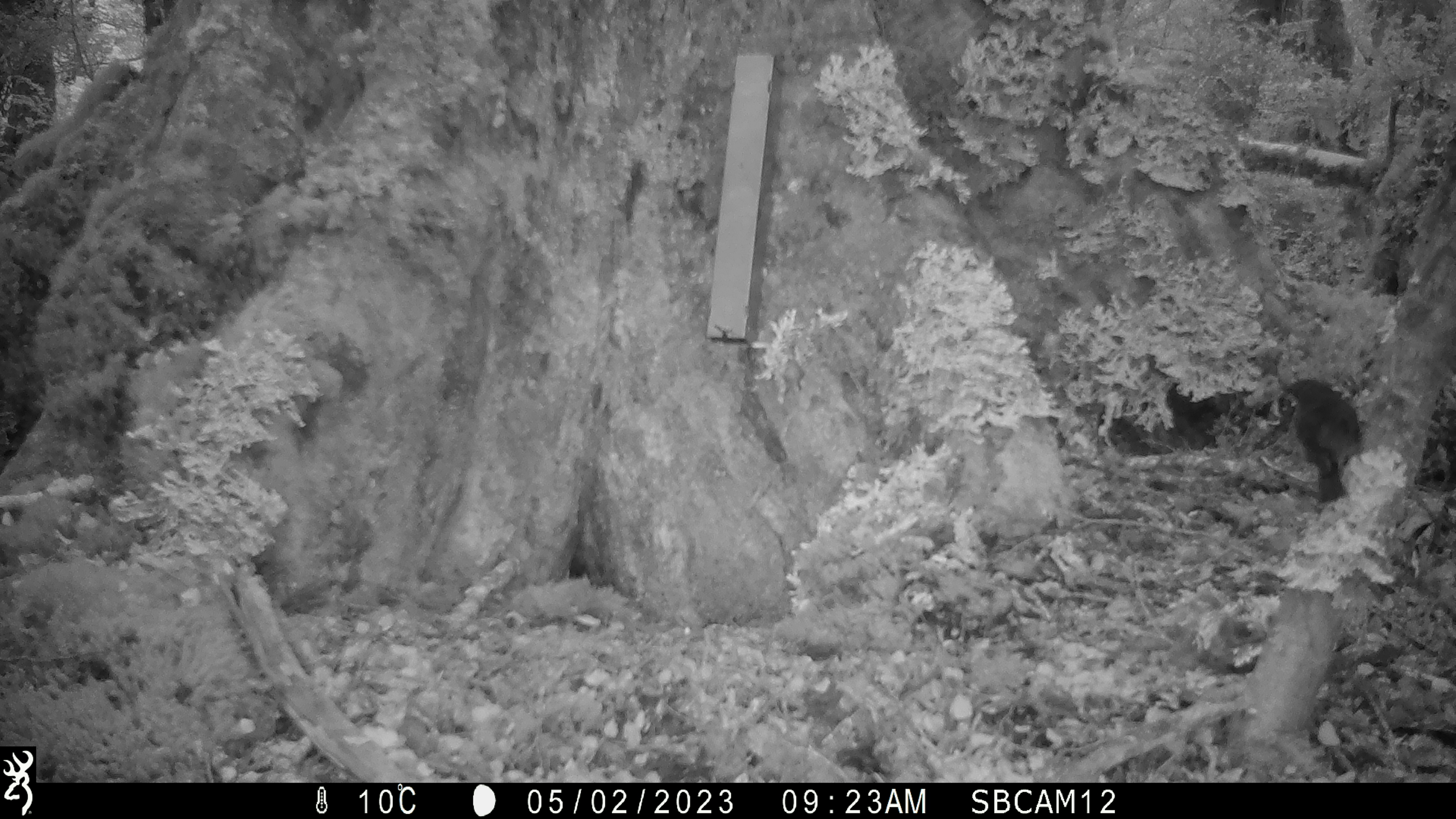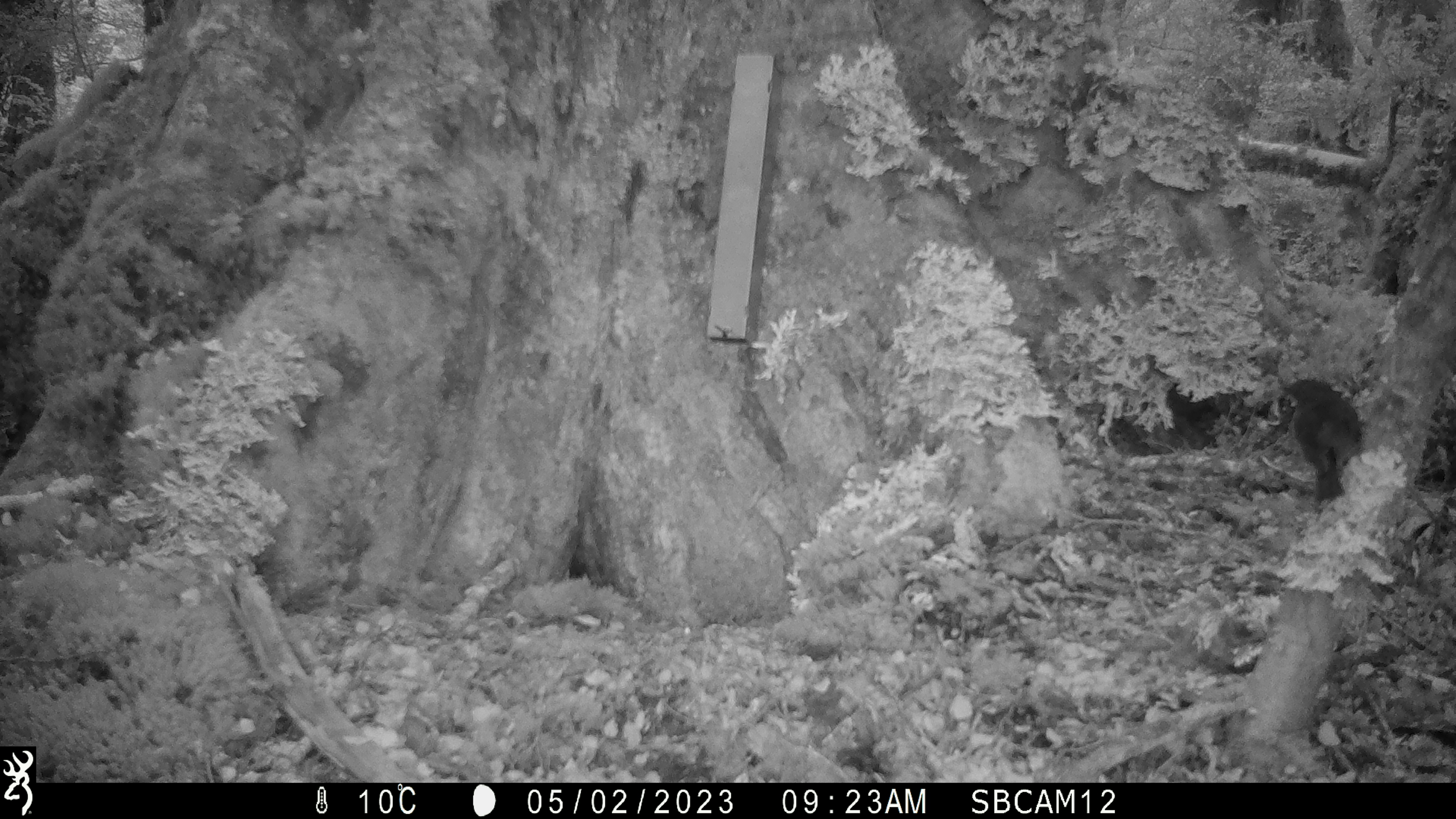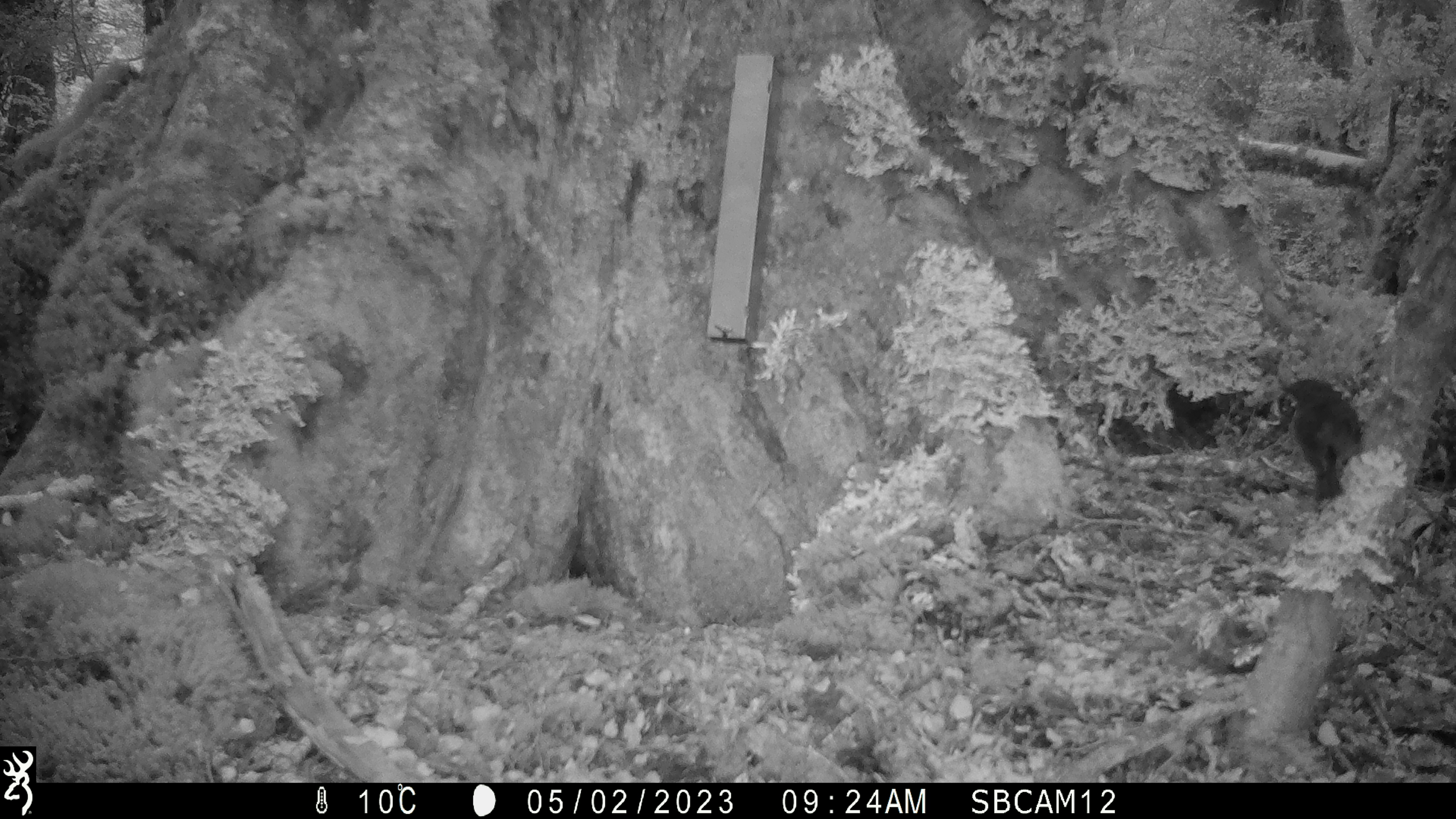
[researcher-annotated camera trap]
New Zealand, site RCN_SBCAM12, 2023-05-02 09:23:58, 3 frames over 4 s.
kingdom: Animalia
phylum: Chordata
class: Aves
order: Passeriformes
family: Petroicidae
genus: Petroica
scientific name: Petroica australis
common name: new zealand robin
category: robin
Robin (new zealand robin) (Petroica australis).